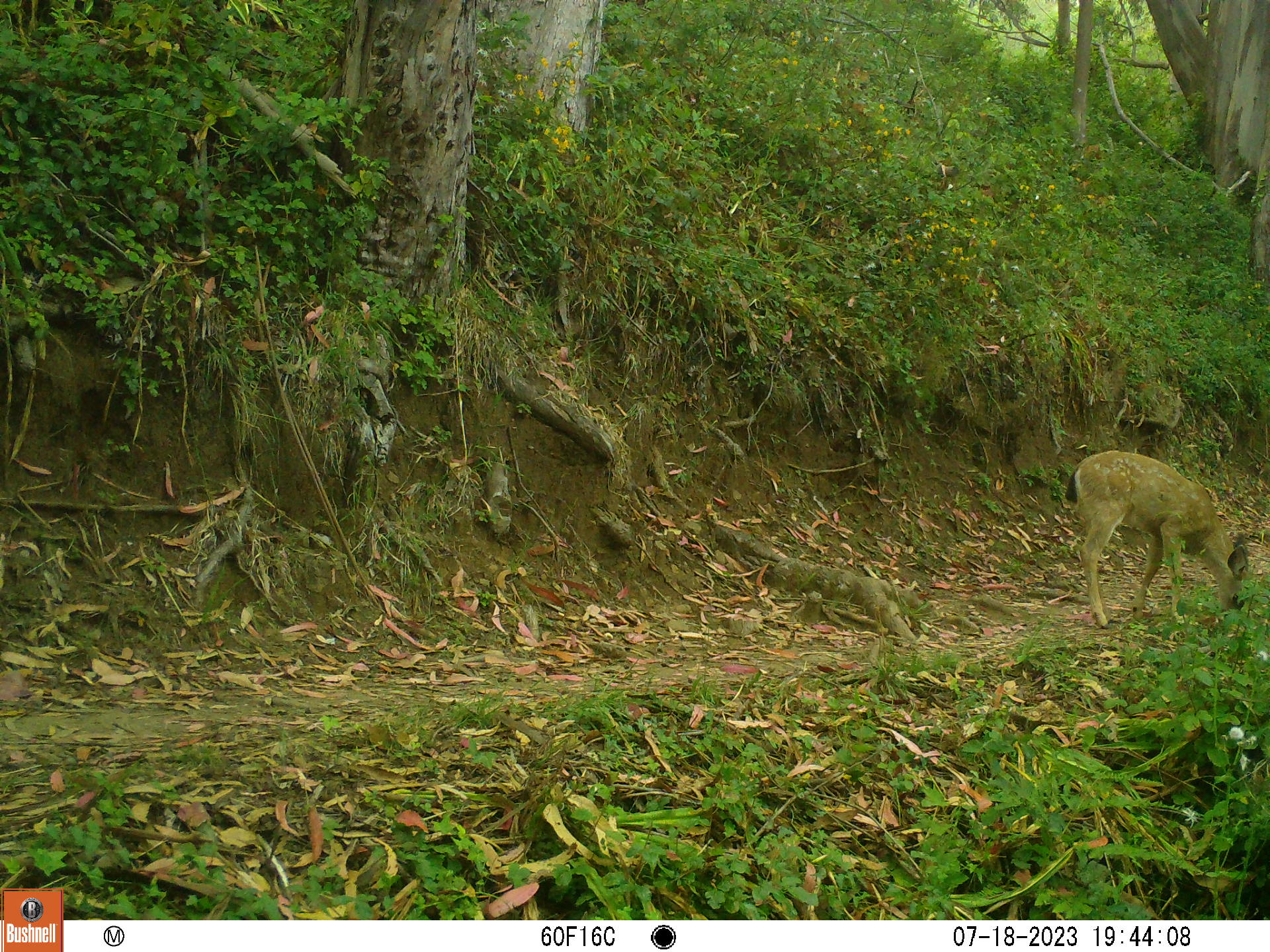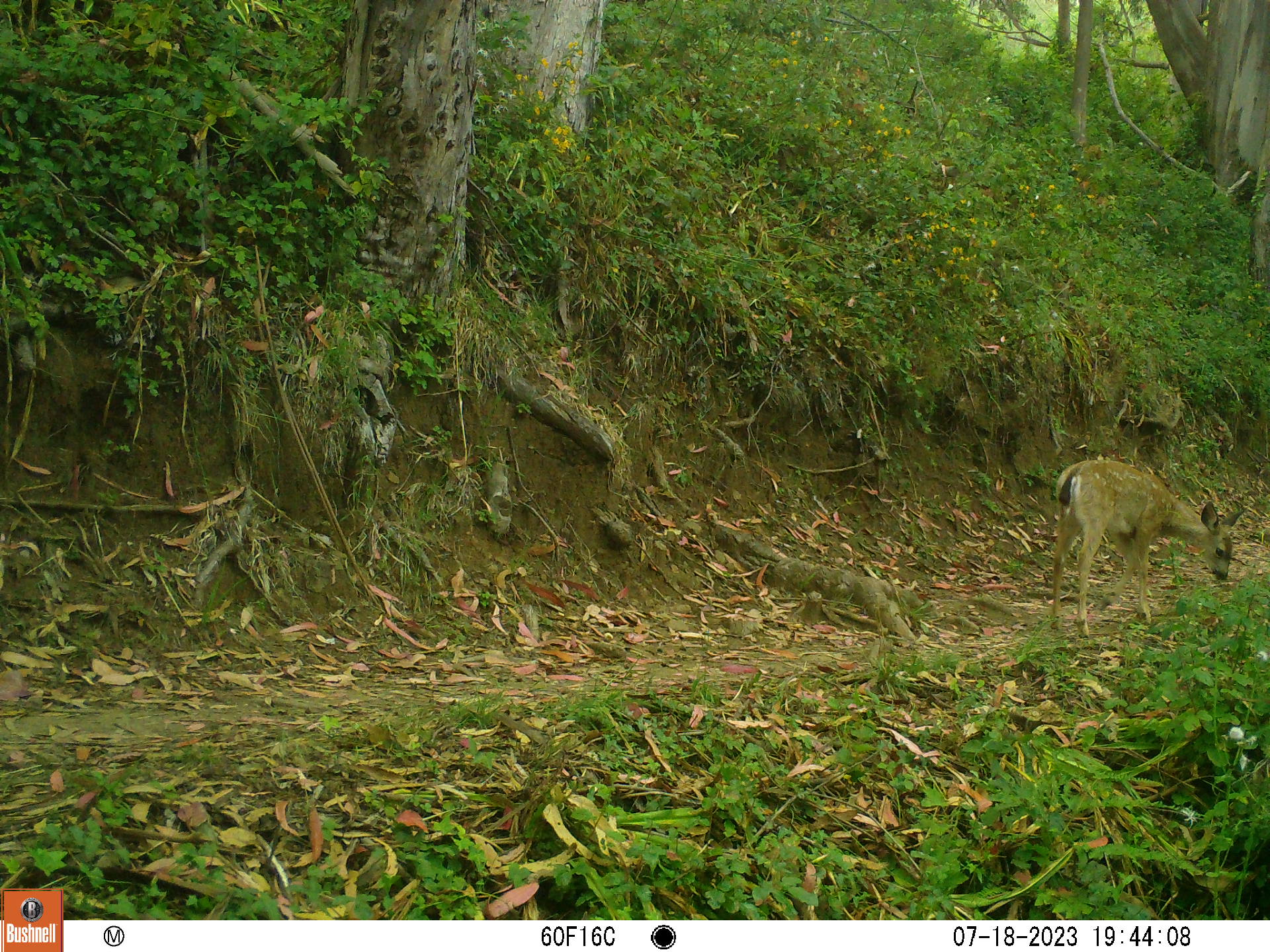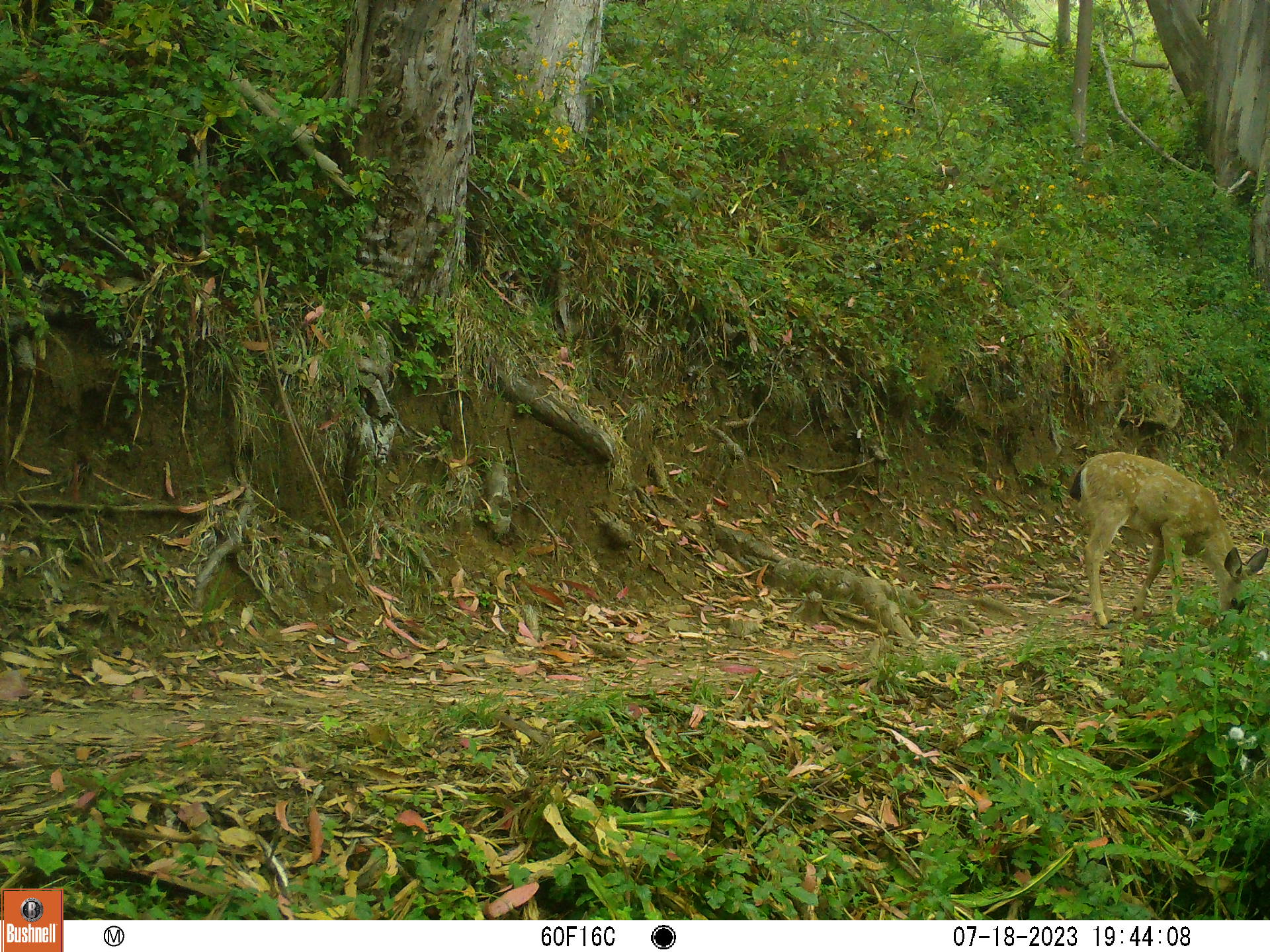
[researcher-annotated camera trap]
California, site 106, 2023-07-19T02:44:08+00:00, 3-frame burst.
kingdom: Animalia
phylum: Chordata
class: Mammalia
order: Artiodactyla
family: Cervidae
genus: Odocoileus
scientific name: Odocoileus hemionus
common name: mule deer